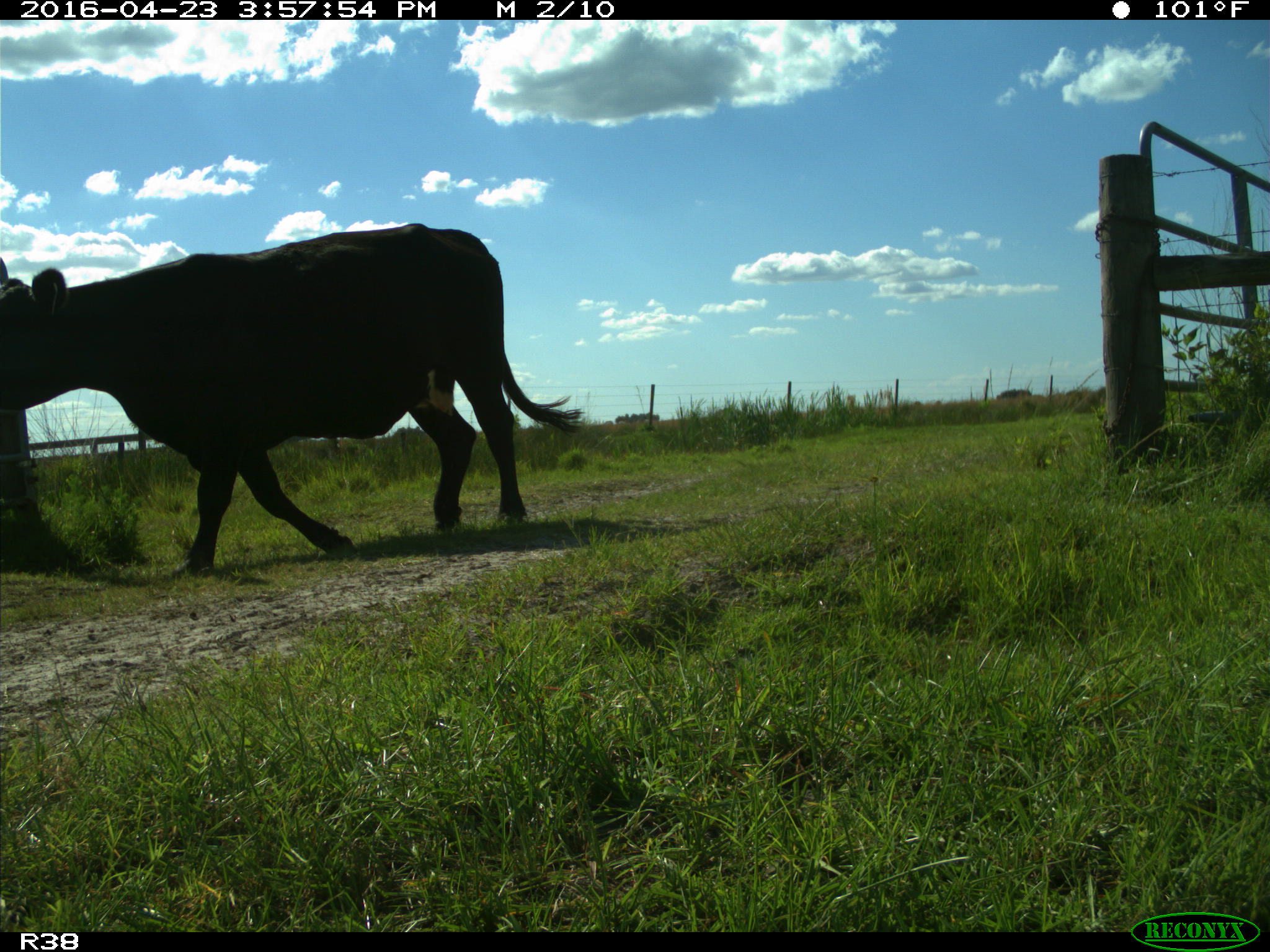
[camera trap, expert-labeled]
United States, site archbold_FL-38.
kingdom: Animalia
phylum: Chordata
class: Mammalia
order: Artiodactyla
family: Bovidae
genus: Bos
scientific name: Bos taurus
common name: domestic cow